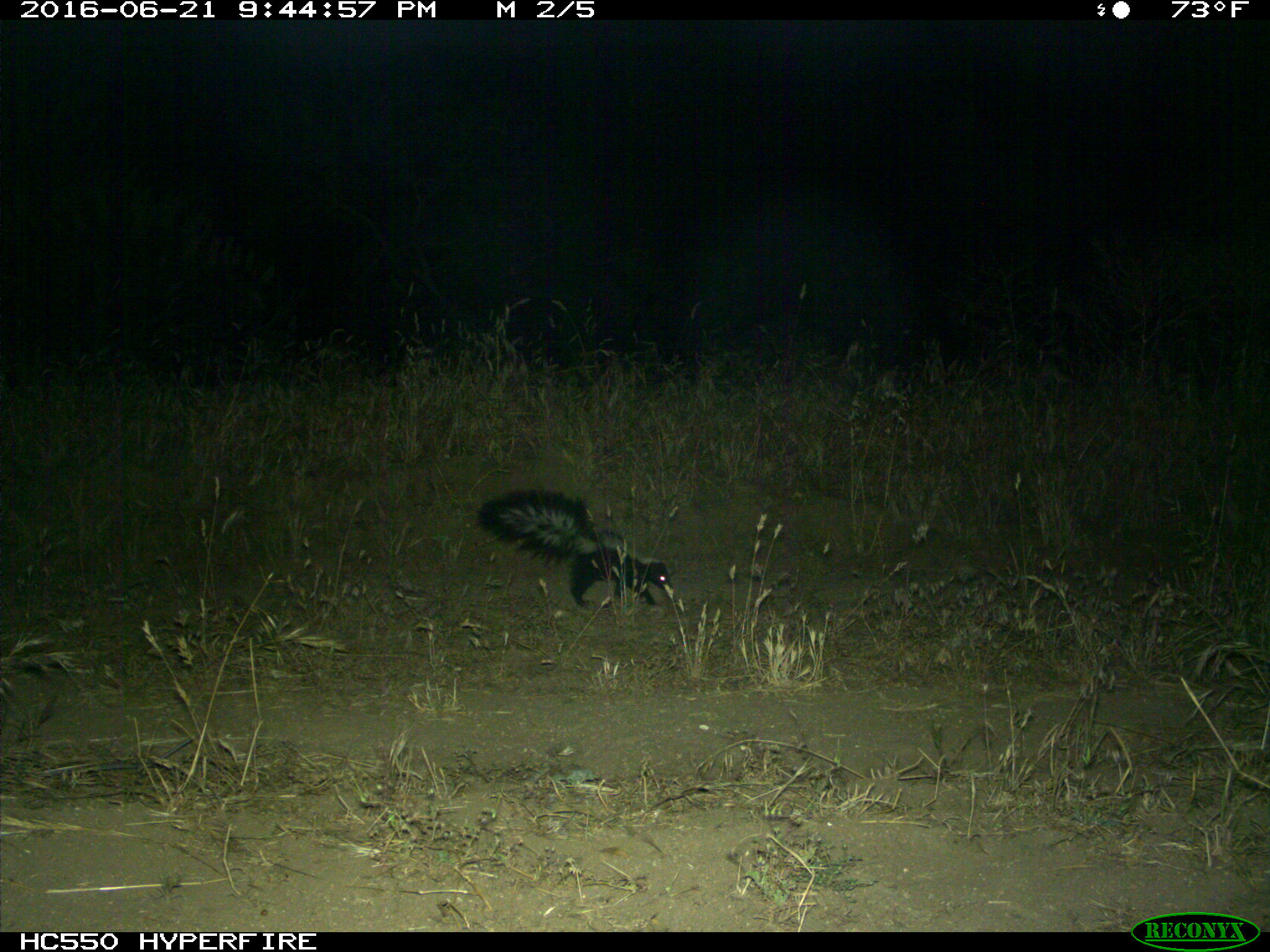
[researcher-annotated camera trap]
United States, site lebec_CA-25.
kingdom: Animalia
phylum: Chordata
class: Mammalia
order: Carnivora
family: Mephitidae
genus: Mephitis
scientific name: Mephitis mephitis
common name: striped skunk